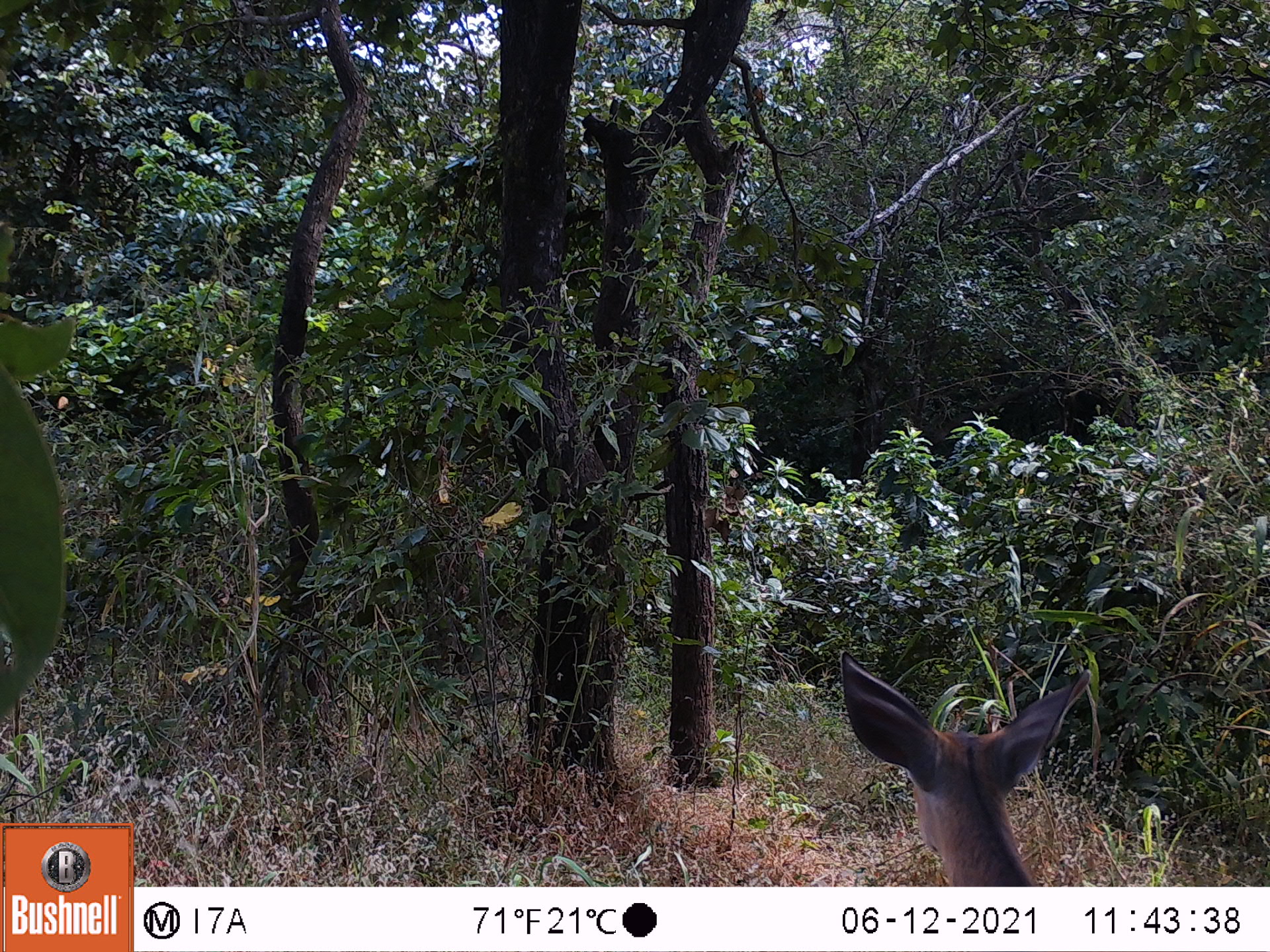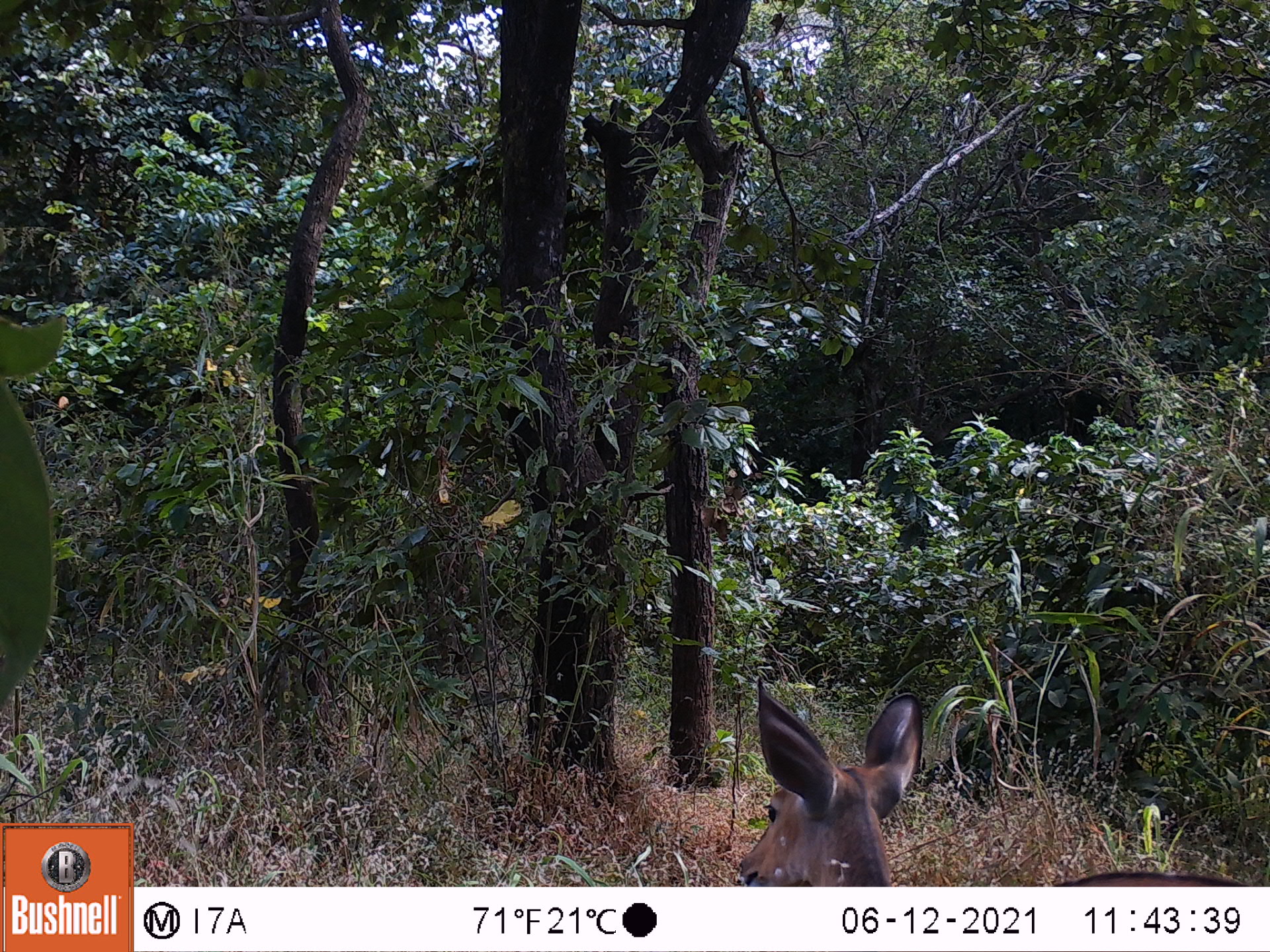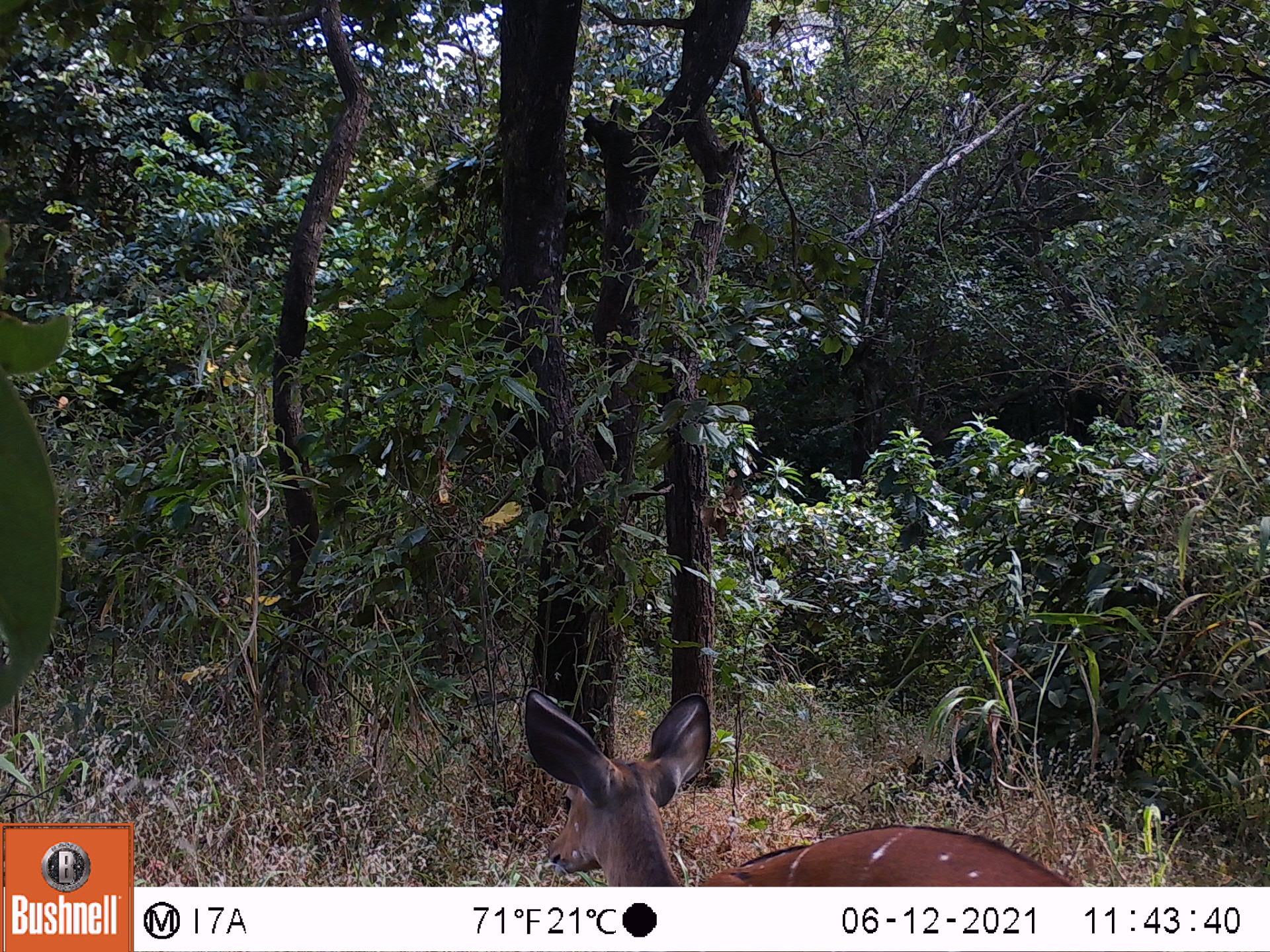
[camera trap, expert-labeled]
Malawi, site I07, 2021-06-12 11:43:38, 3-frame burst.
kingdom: Animalia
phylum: Chordata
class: Mammalia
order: Artiodactyla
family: Bovidae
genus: Tragelaphus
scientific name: Tragelaphus sylvaticus sylvaticus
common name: cape bushbuck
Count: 1.